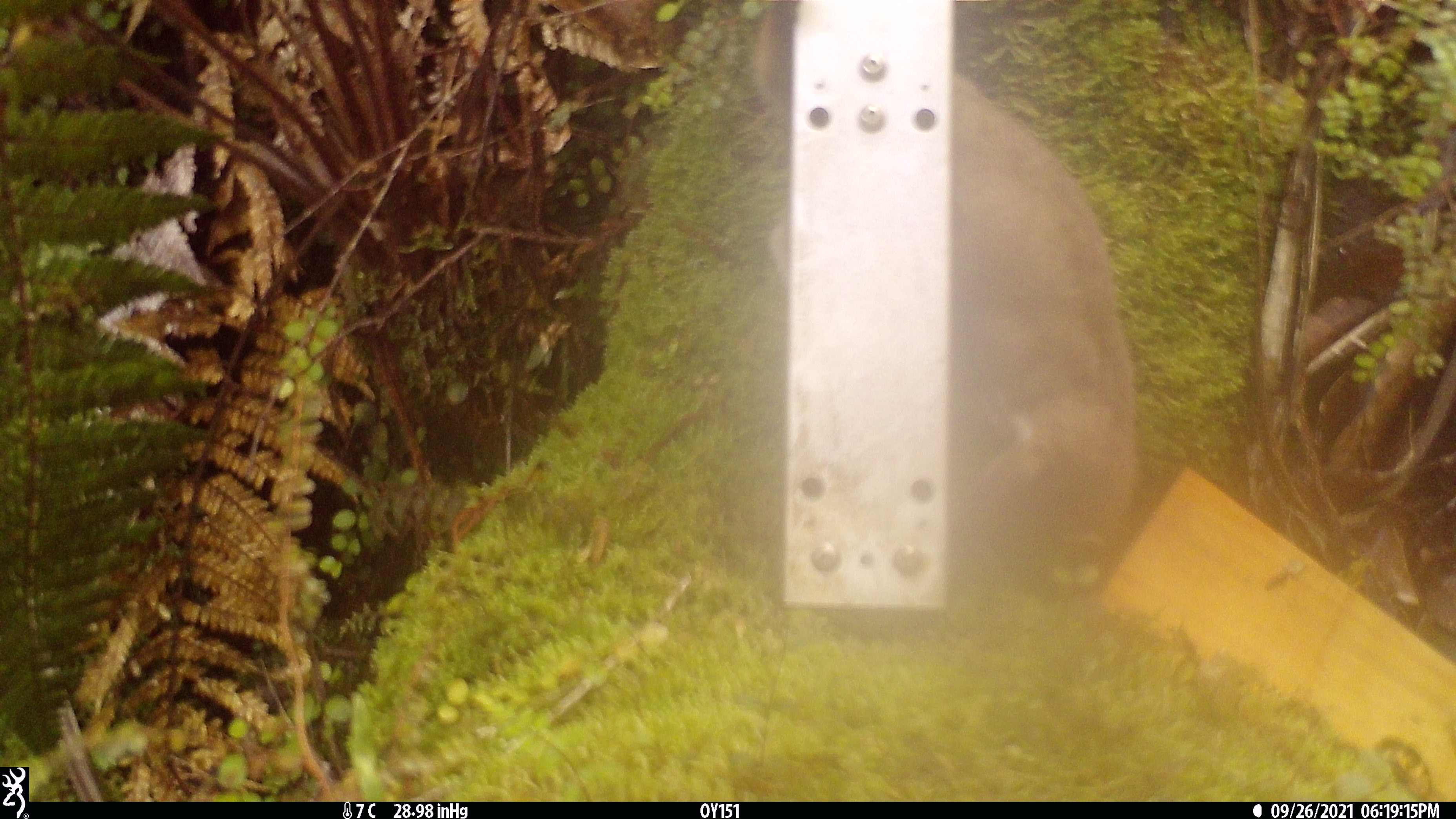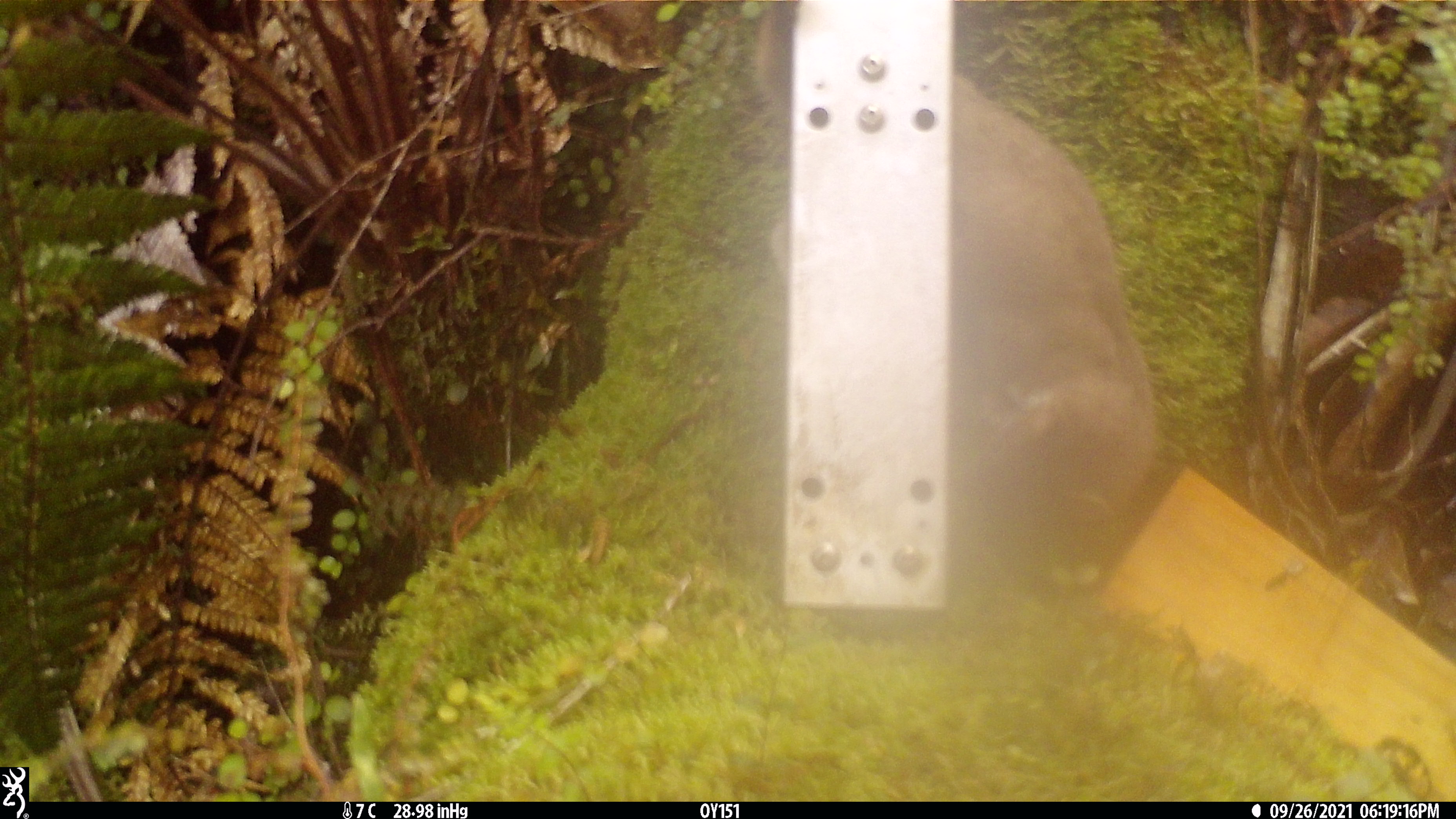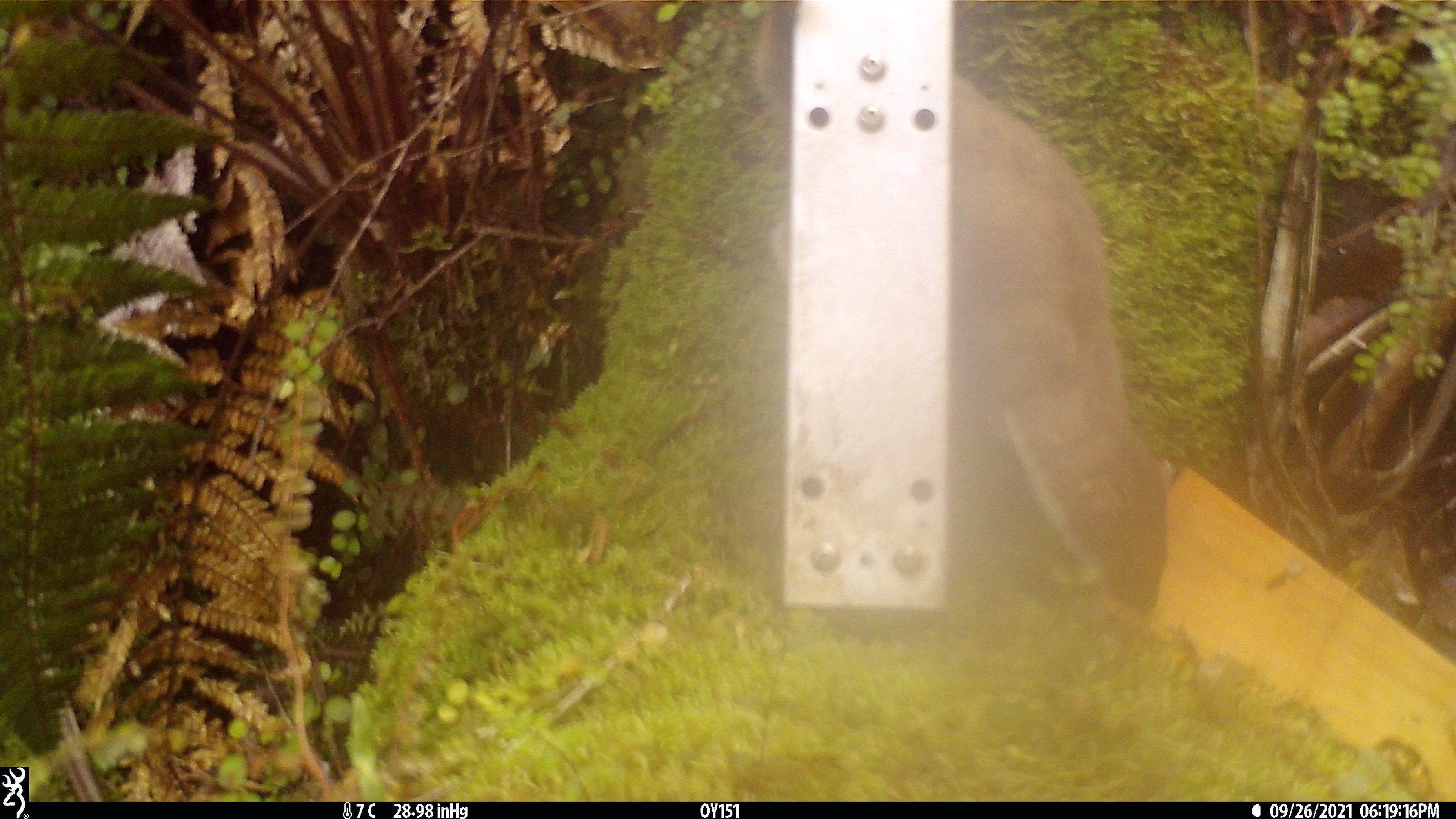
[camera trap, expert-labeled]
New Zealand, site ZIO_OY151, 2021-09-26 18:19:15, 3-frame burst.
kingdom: Animalia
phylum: Chordata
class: Mammalia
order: Carnivora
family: Mustelidae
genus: Mustela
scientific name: Mustela erminea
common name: stoat